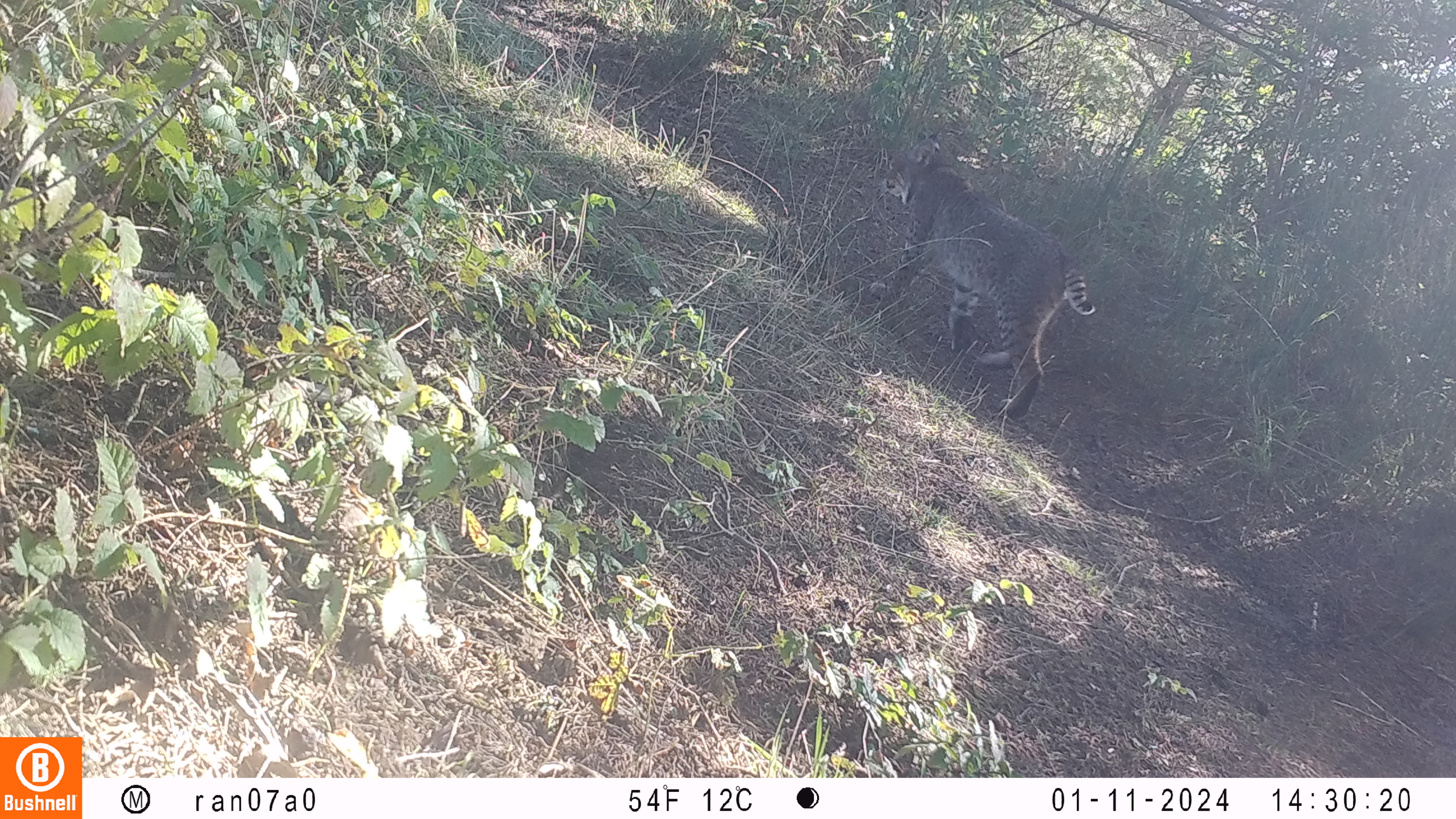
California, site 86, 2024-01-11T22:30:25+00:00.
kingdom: Animalia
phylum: Chordata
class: Mammalia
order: Carnivora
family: Felidae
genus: Lynx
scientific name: Lynx rufus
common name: bobcat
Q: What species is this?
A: Bobcat (Lynx rufus).